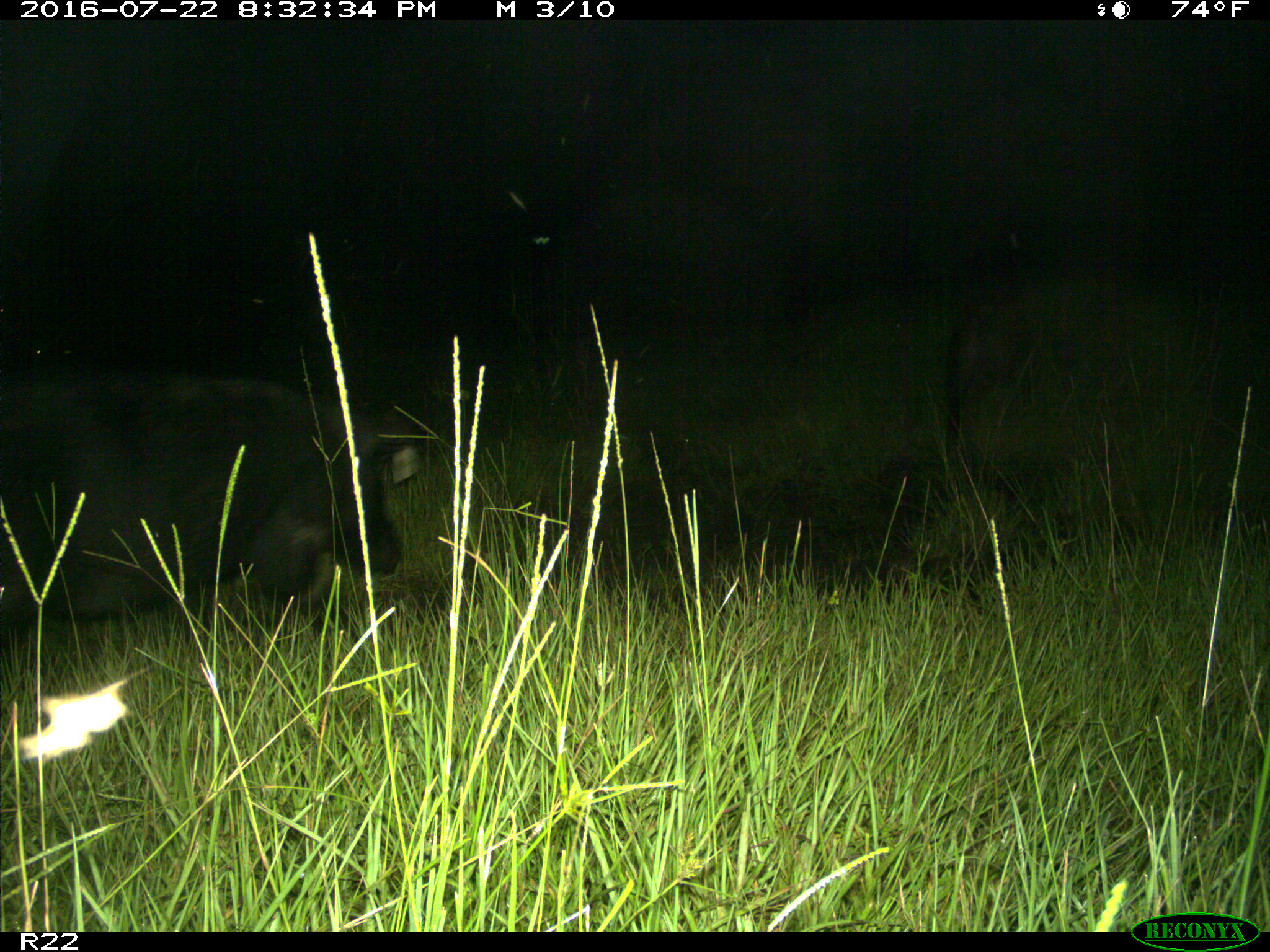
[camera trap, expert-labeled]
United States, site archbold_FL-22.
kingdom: Animalia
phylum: Chordata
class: Mammalia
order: Artiodactyla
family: Suidae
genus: Sus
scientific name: Sus scrofa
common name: wild boar